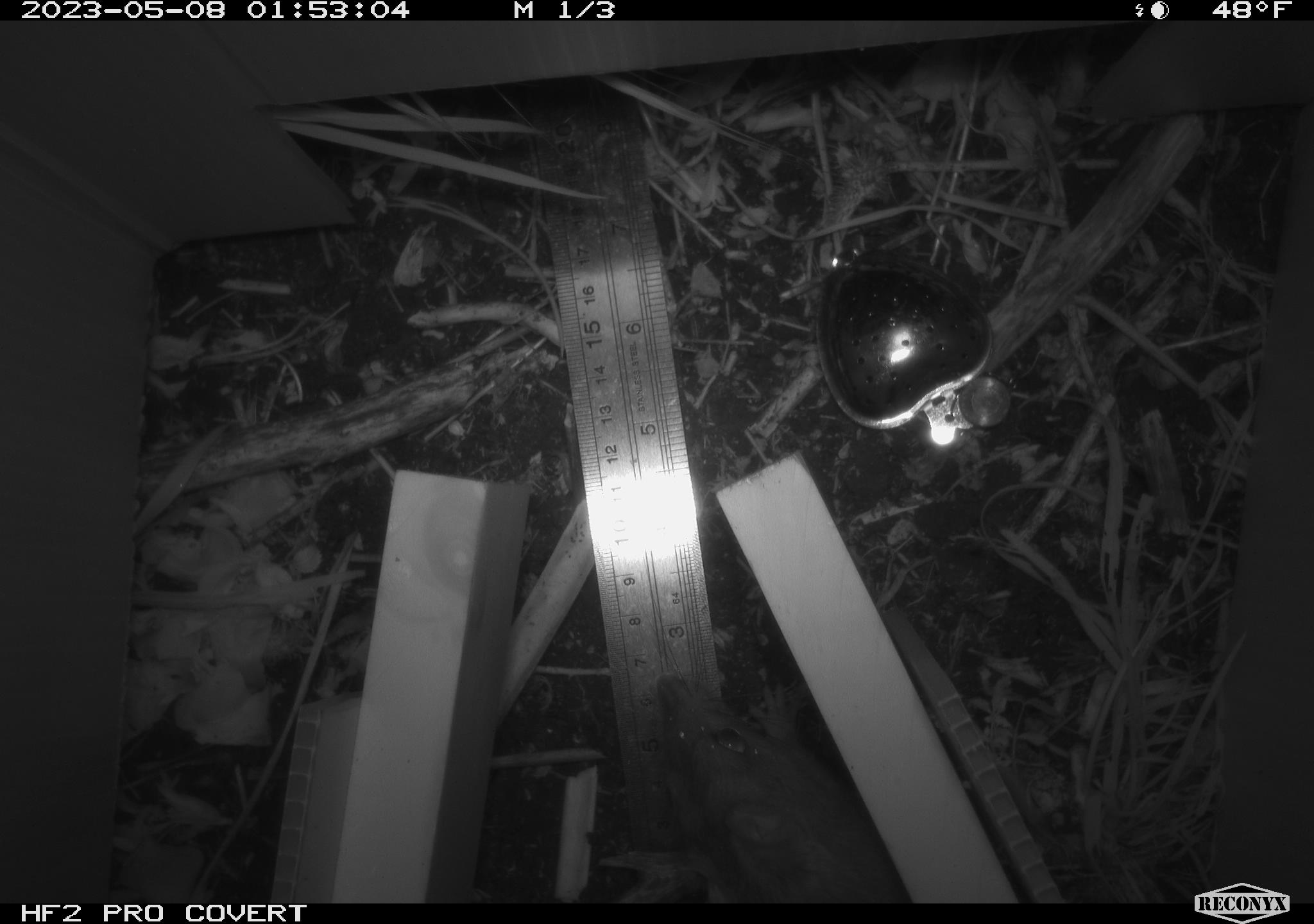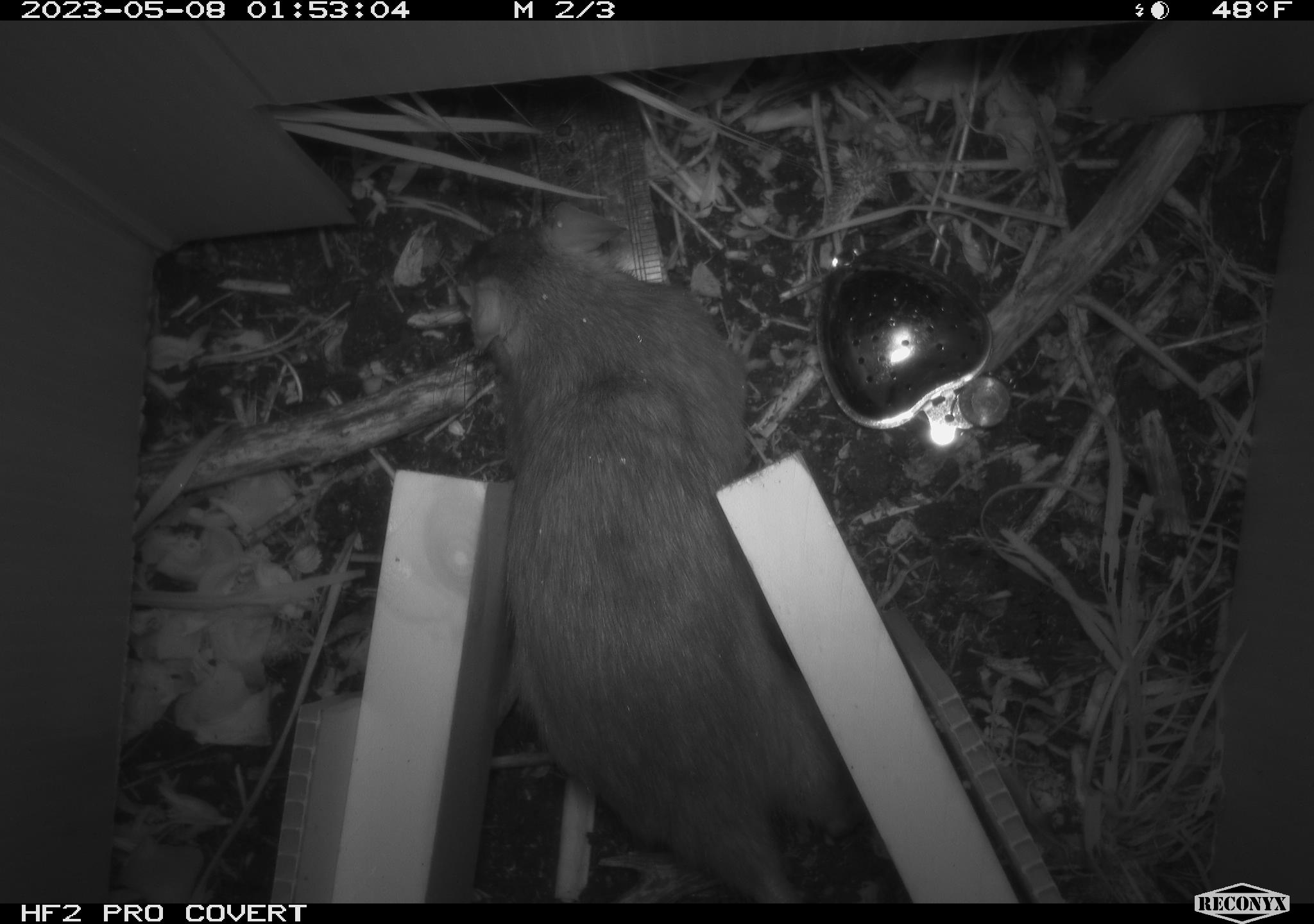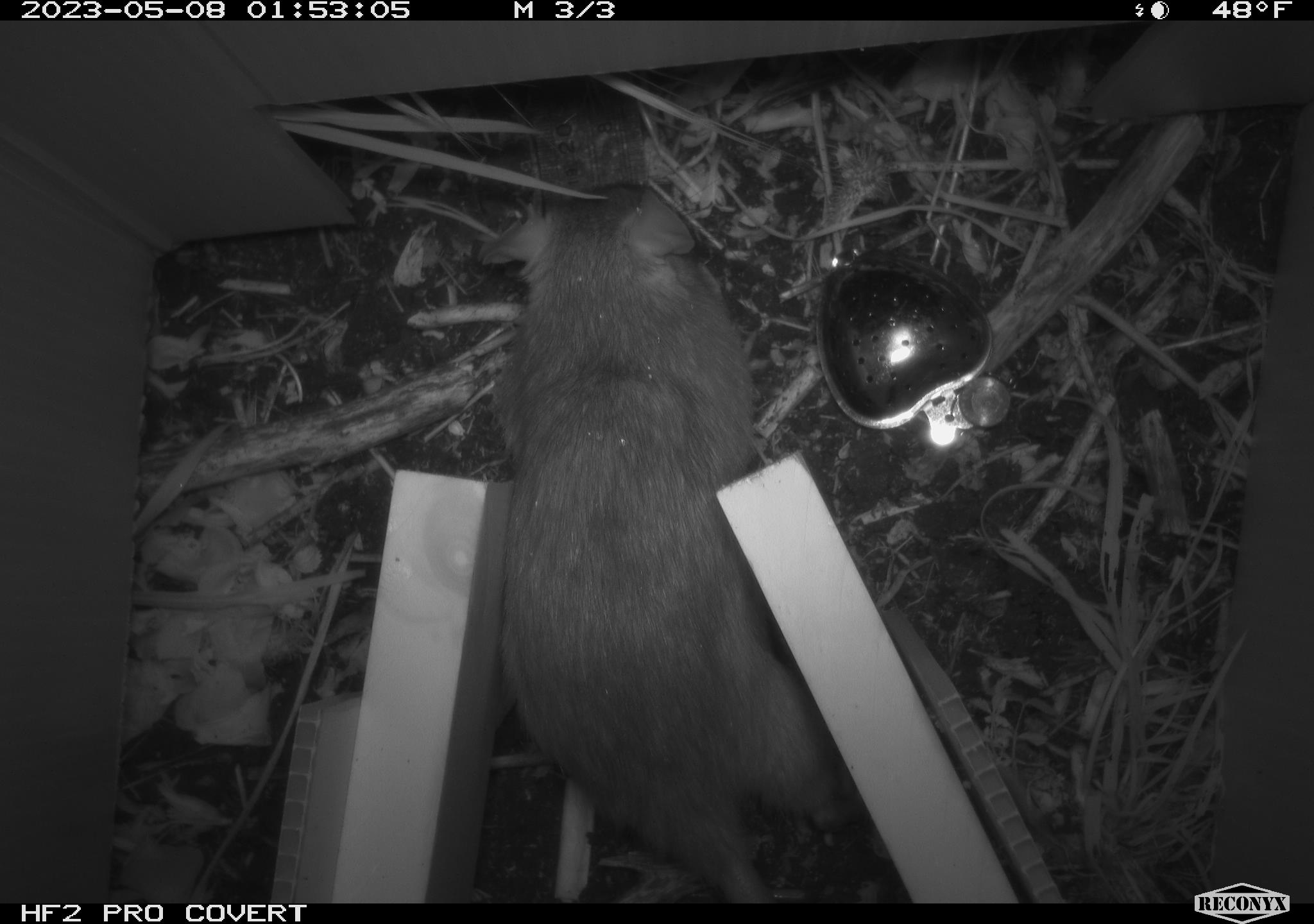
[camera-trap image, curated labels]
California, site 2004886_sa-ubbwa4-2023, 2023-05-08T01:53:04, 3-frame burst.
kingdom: Animalia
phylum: Chordata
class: Mammalia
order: Rodentia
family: Muridae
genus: Rattus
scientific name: Rattus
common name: rat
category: rattus species